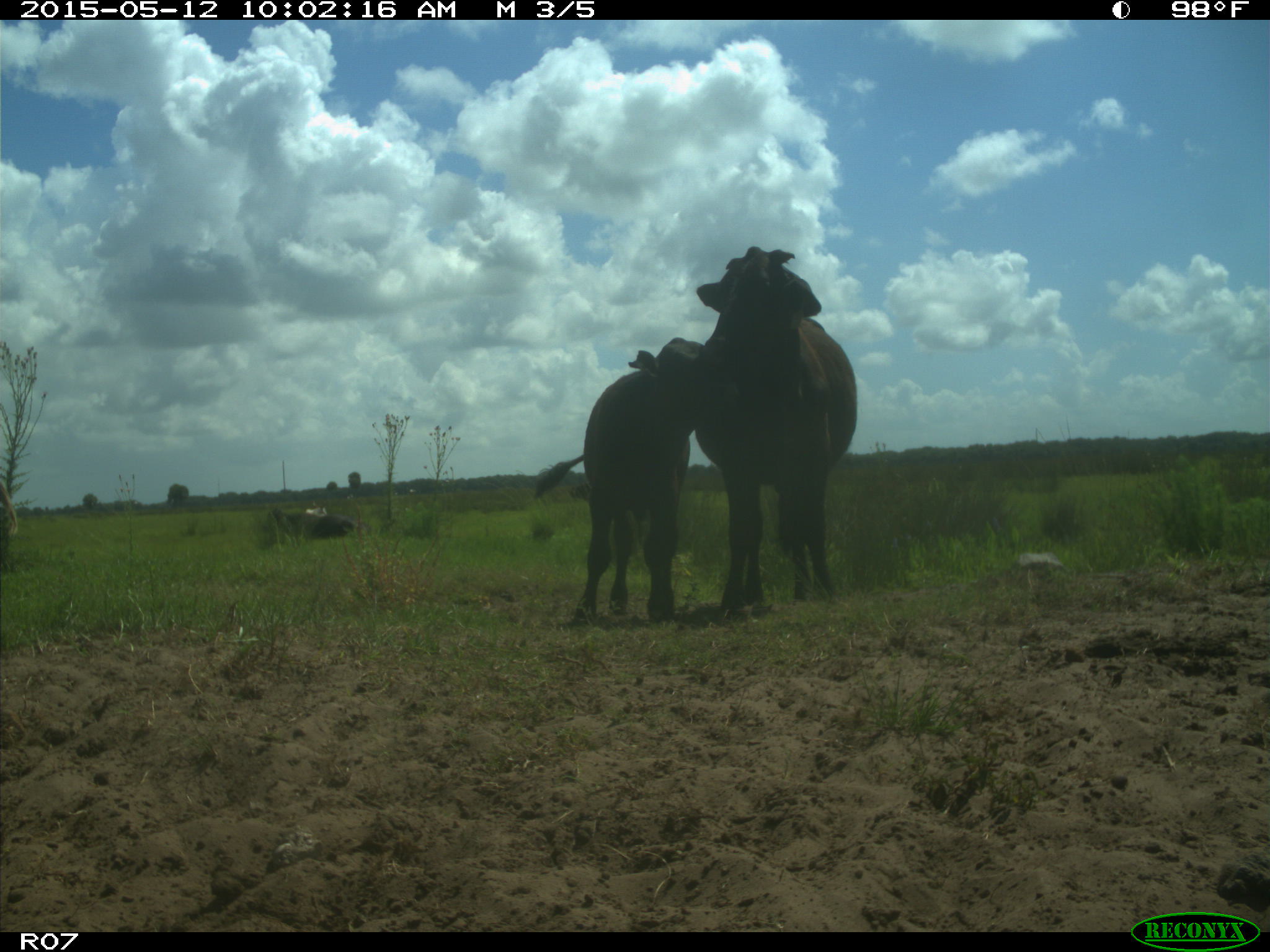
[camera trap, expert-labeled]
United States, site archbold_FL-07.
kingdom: Animalia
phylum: Chordata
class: Mammalia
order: Artiodactyla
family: Bovidae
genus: Bos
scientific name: Bos taurus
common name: domestic cow